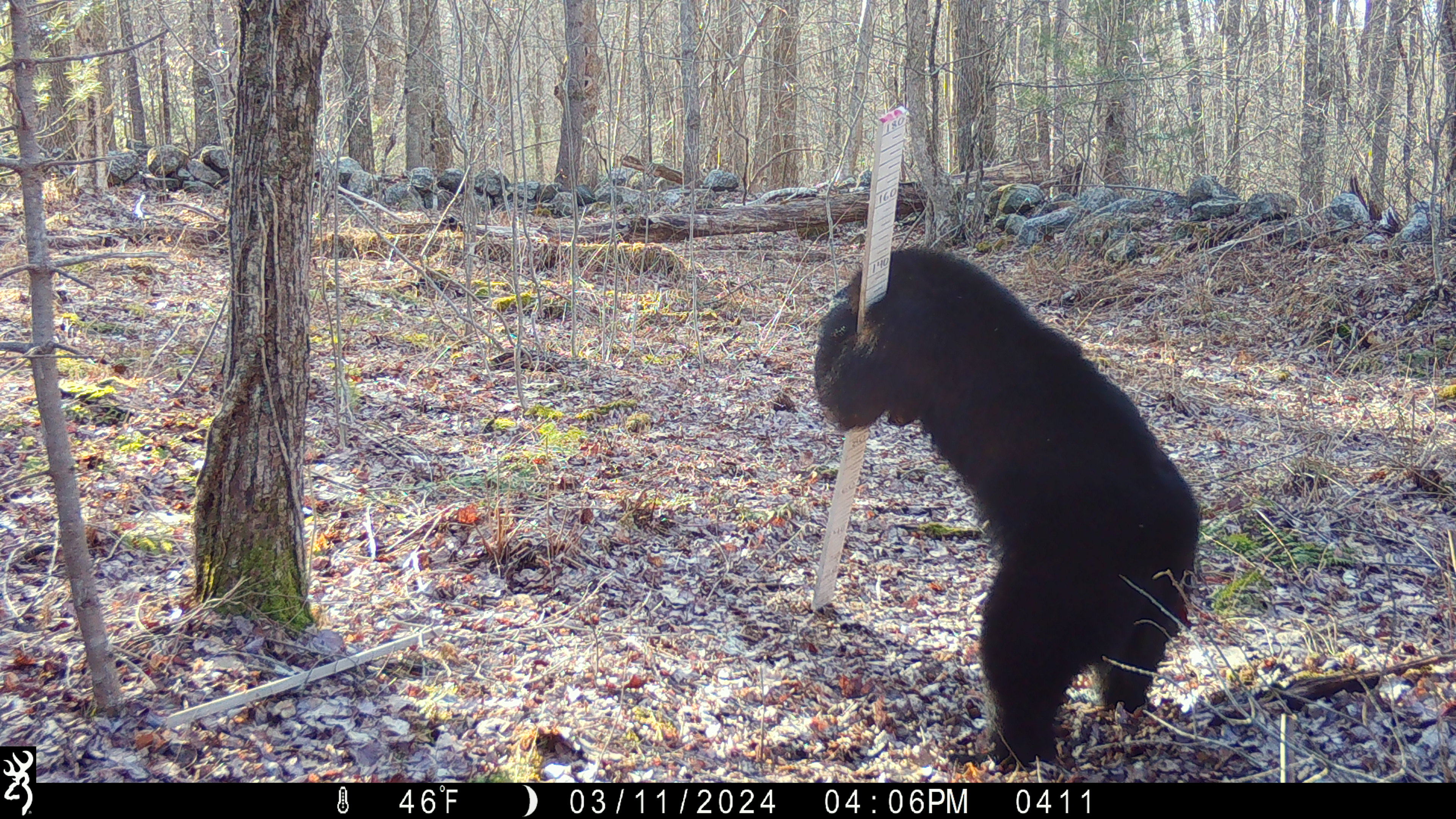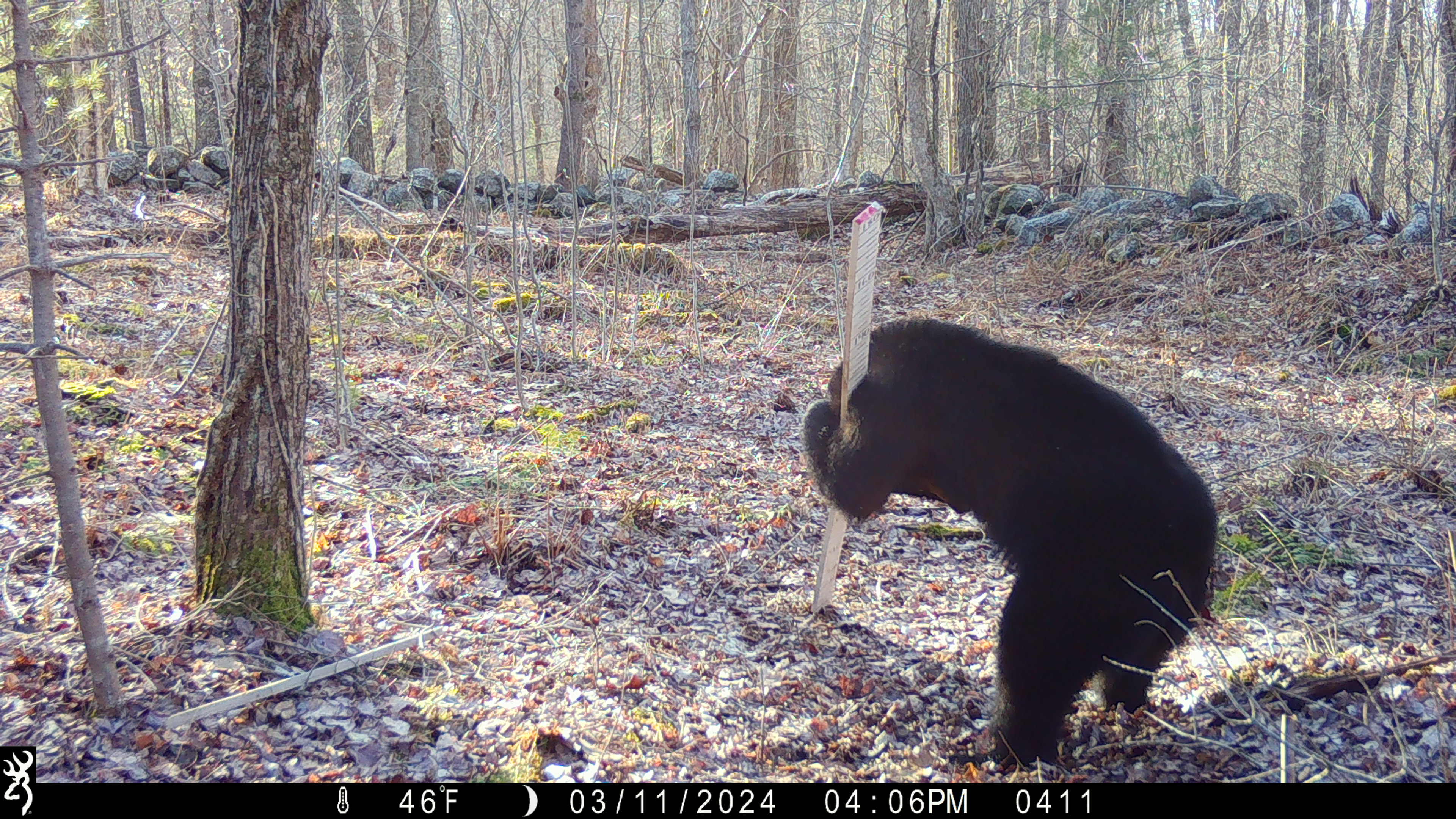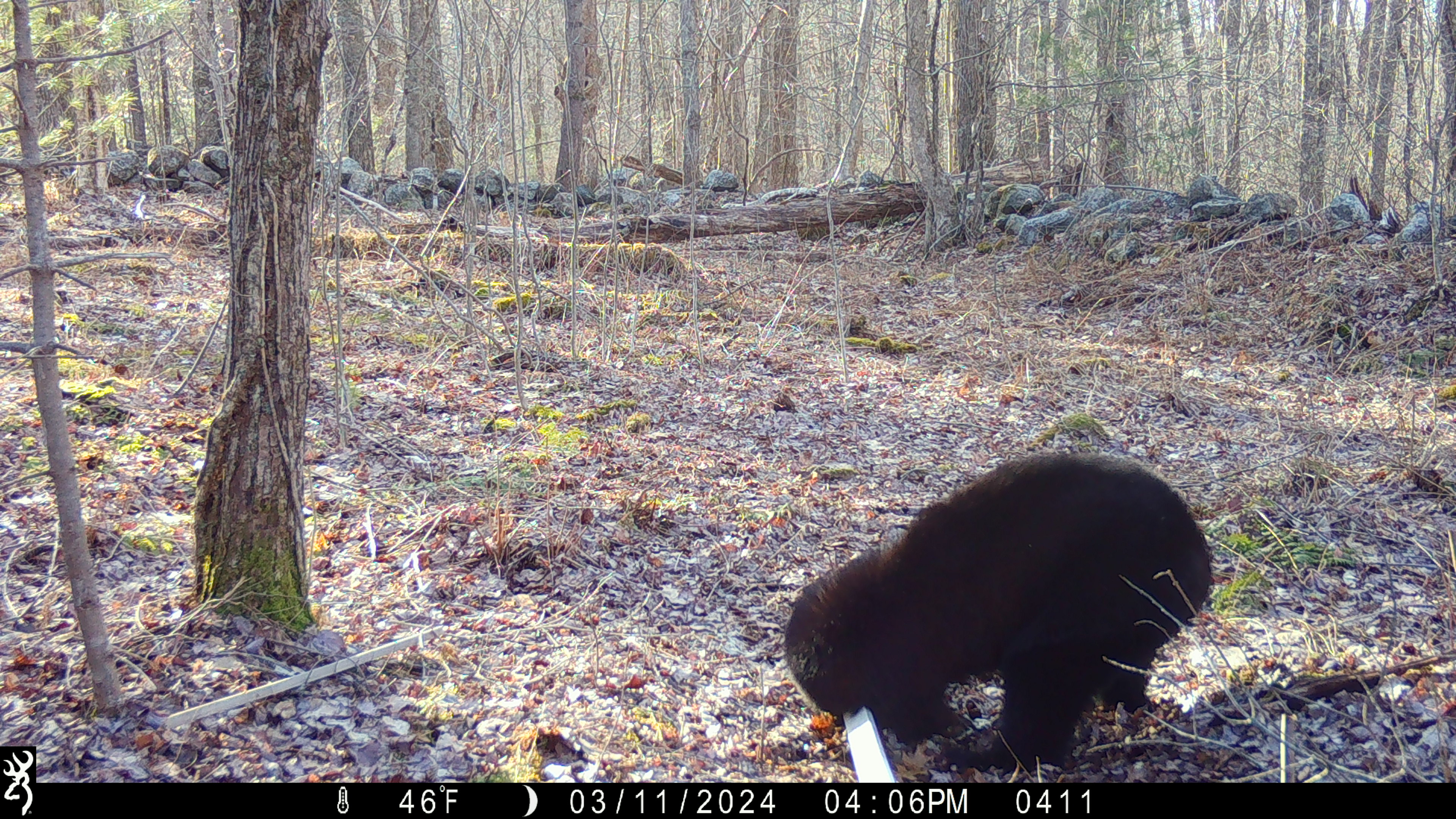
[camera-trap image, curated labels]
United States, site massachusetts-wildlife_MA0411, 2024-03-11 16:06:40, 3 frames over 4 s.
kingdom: Animalia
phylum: Chordata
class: Mammalia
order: Carnivora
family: Ursidae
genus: Ursus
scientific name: Ursus americanus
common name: black bear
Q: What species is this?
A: Black bear (Ursus americanus).